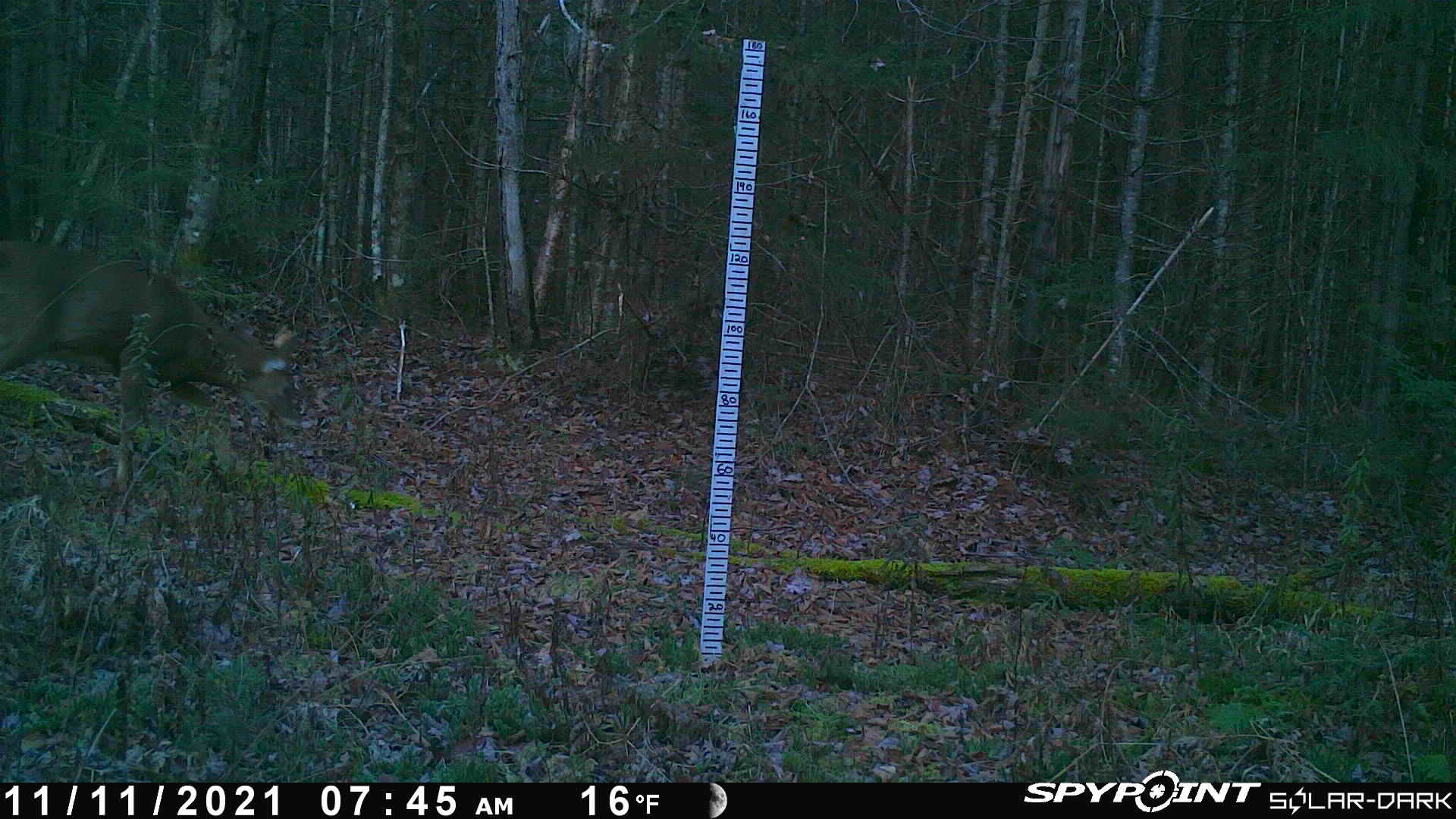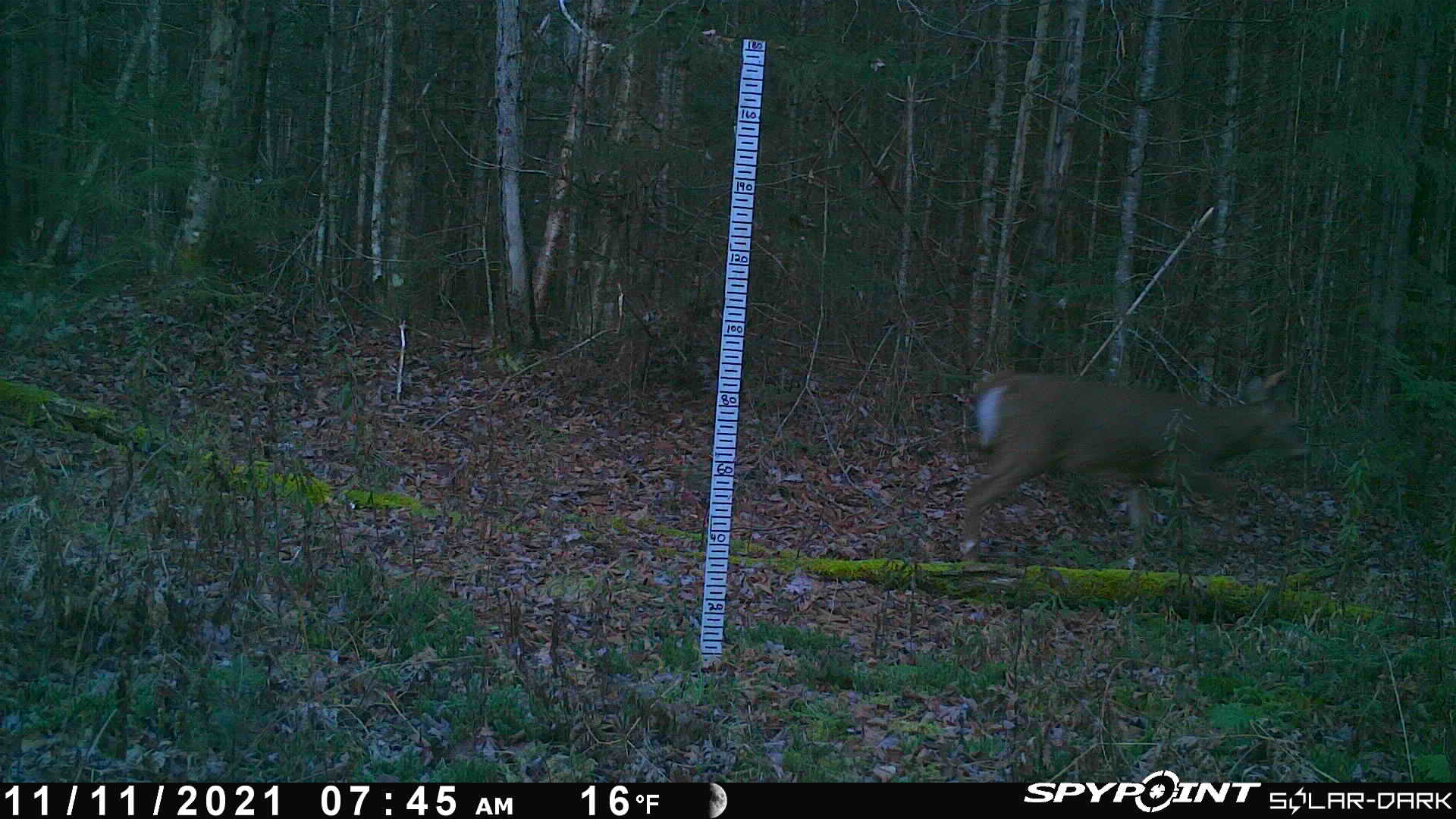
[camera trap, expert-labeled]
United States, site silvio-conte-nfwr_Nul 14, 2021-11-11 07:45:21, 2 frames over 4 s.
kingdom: Animalia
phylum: Chordata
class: Mammalia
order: Artiodactyla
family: Cervidae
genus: Odocoileus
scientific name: Odocoileus virginianus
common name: white-tailed deer